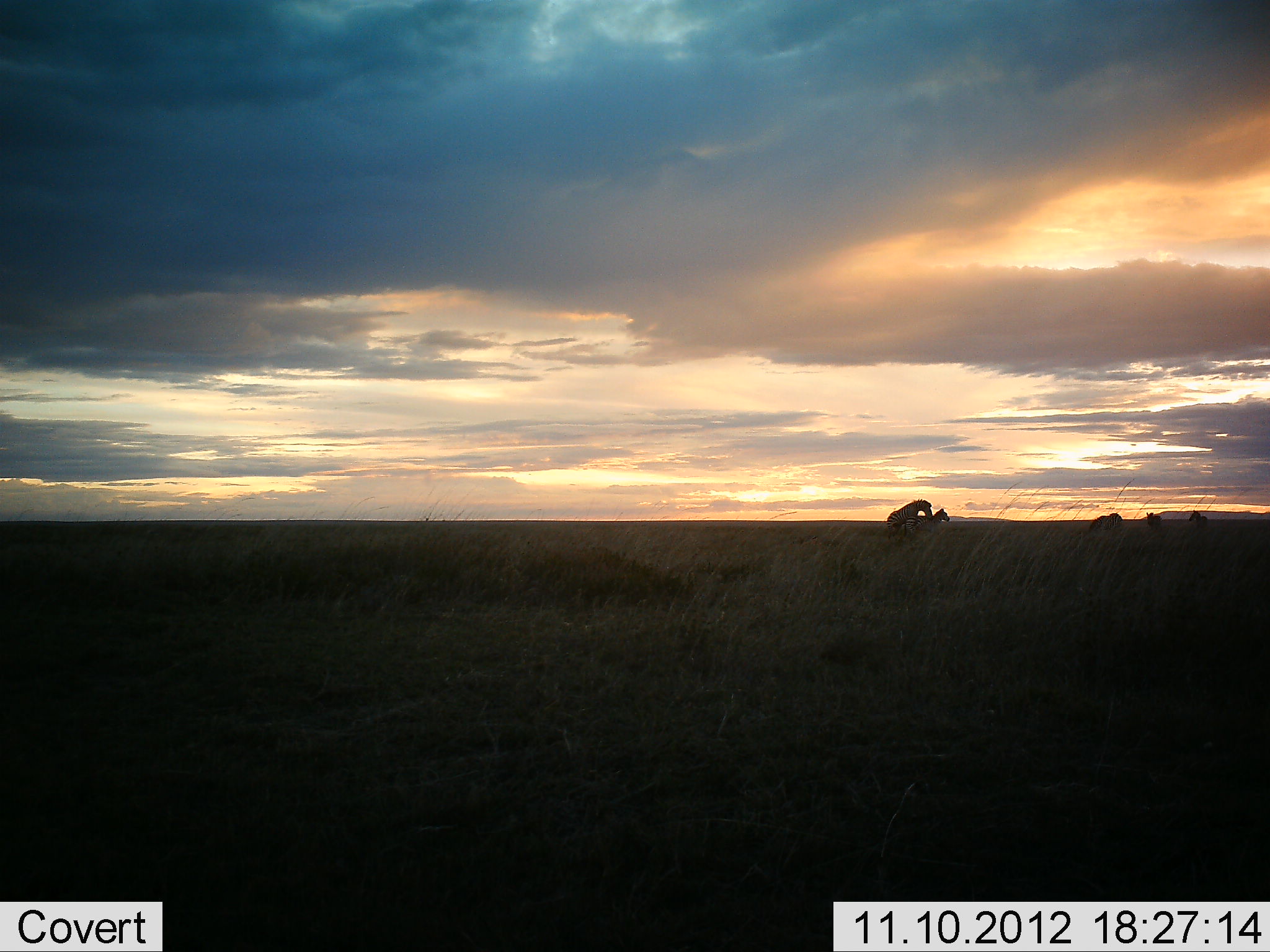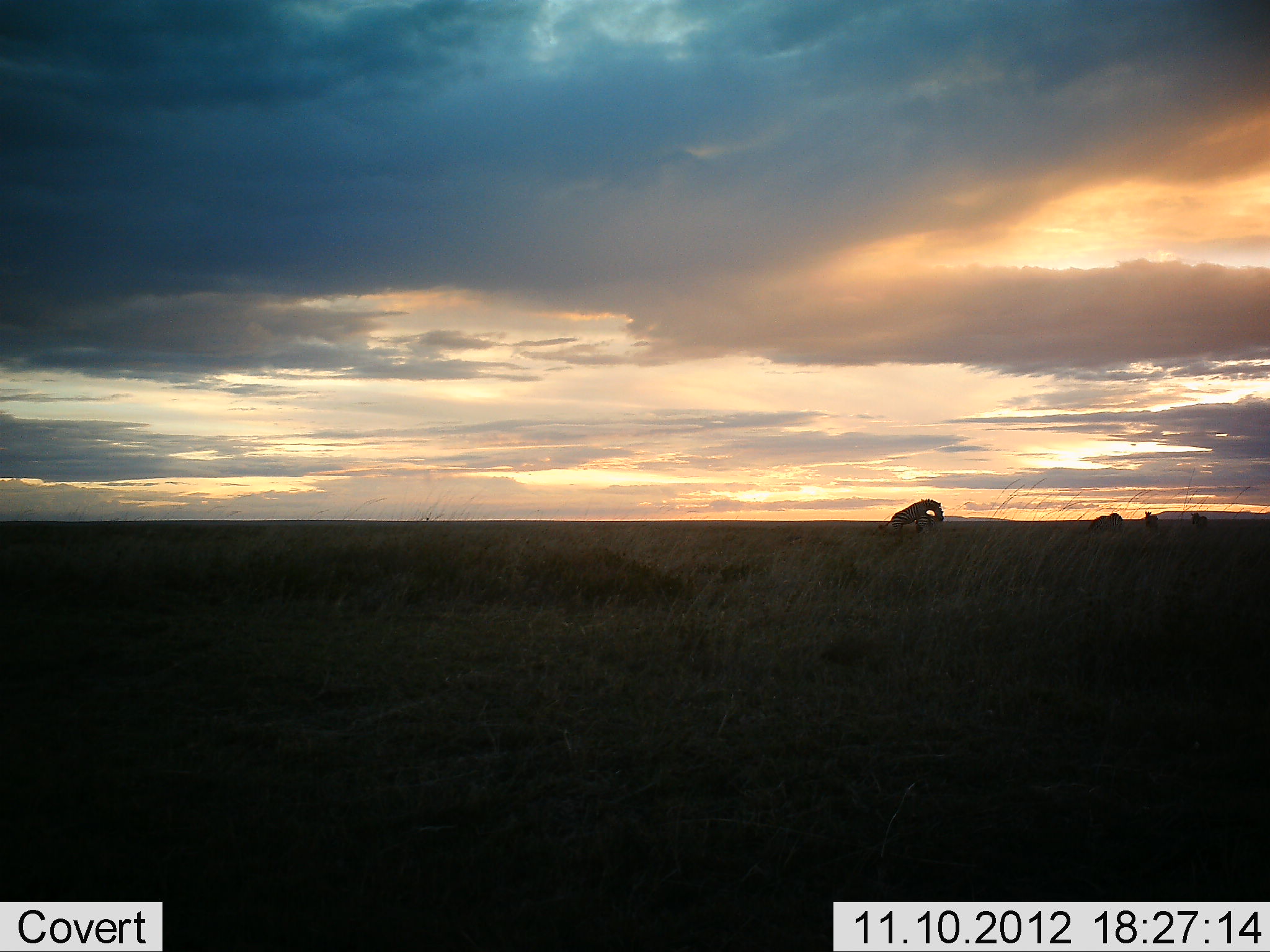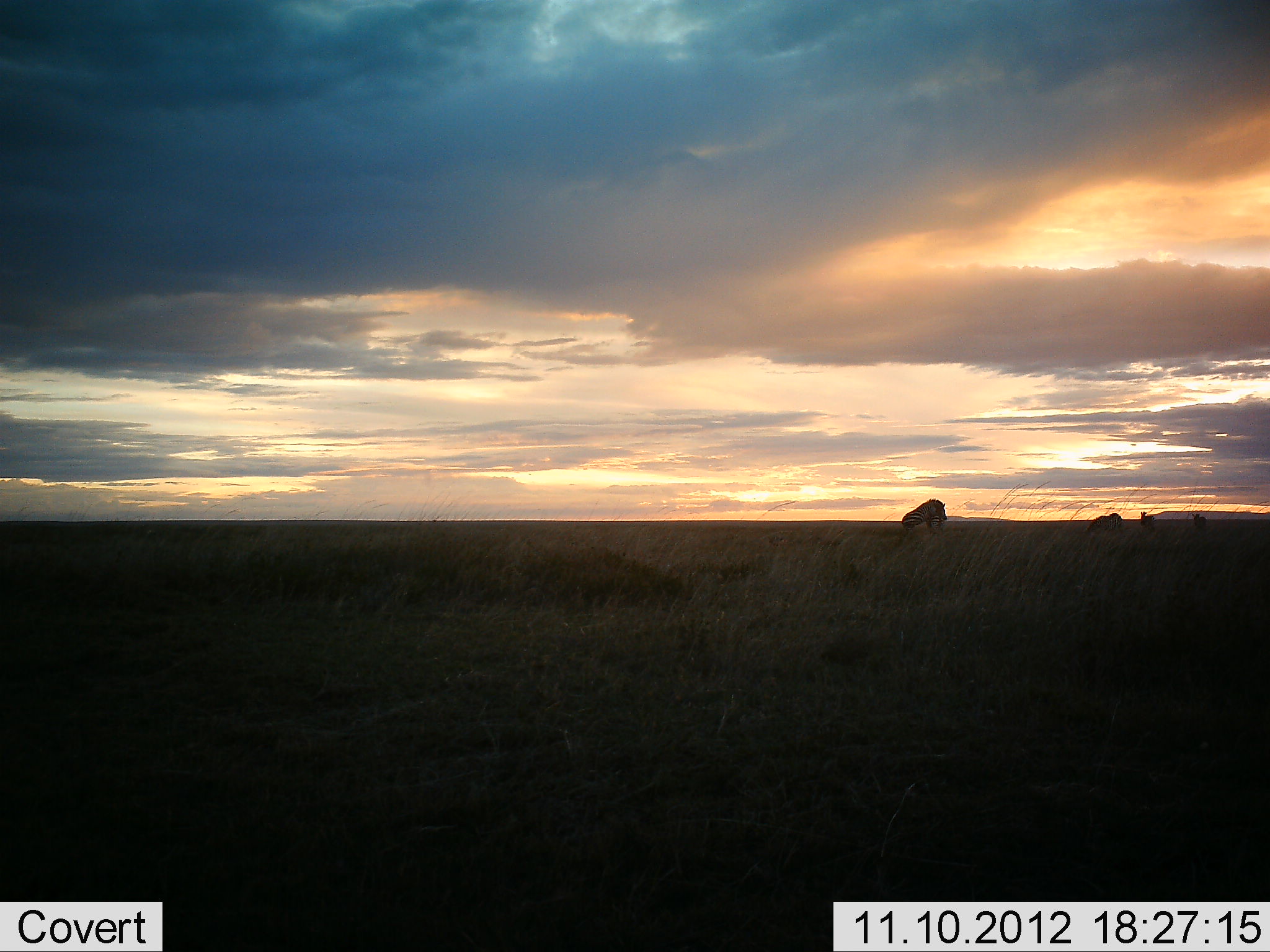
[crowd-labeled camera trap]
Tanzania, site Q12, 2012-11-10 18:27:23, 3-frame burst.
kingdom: Animalia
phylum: Chordata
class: Mammalia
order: Perissodactyla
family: Equidae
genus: Equus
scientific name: Equus quagga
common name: plains zebra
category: zebra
Zebra (plains zebra) (Equus quagga), count 5. Behavior (volunteer vote fractions): standing 40%, resting 10%, moving 30%, interacting 80%. Young present (vote fraction): 0%. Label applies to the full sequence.